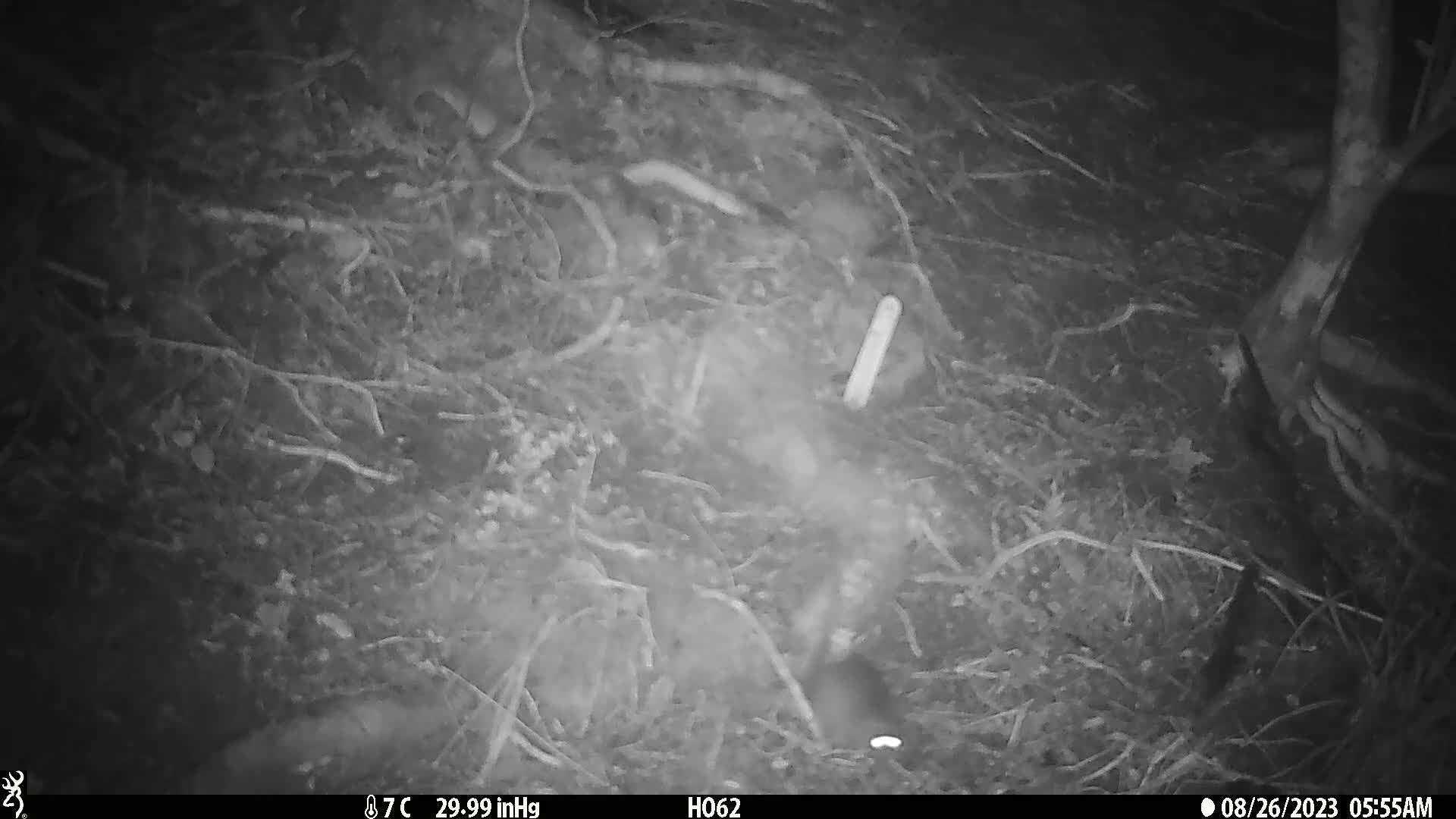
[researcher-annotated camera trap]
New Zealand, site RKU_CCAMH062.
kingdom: Animalia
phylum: Chordata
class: Mammalia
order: Rodentia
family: Muridae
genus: Rattus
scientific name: Rattus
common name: rat